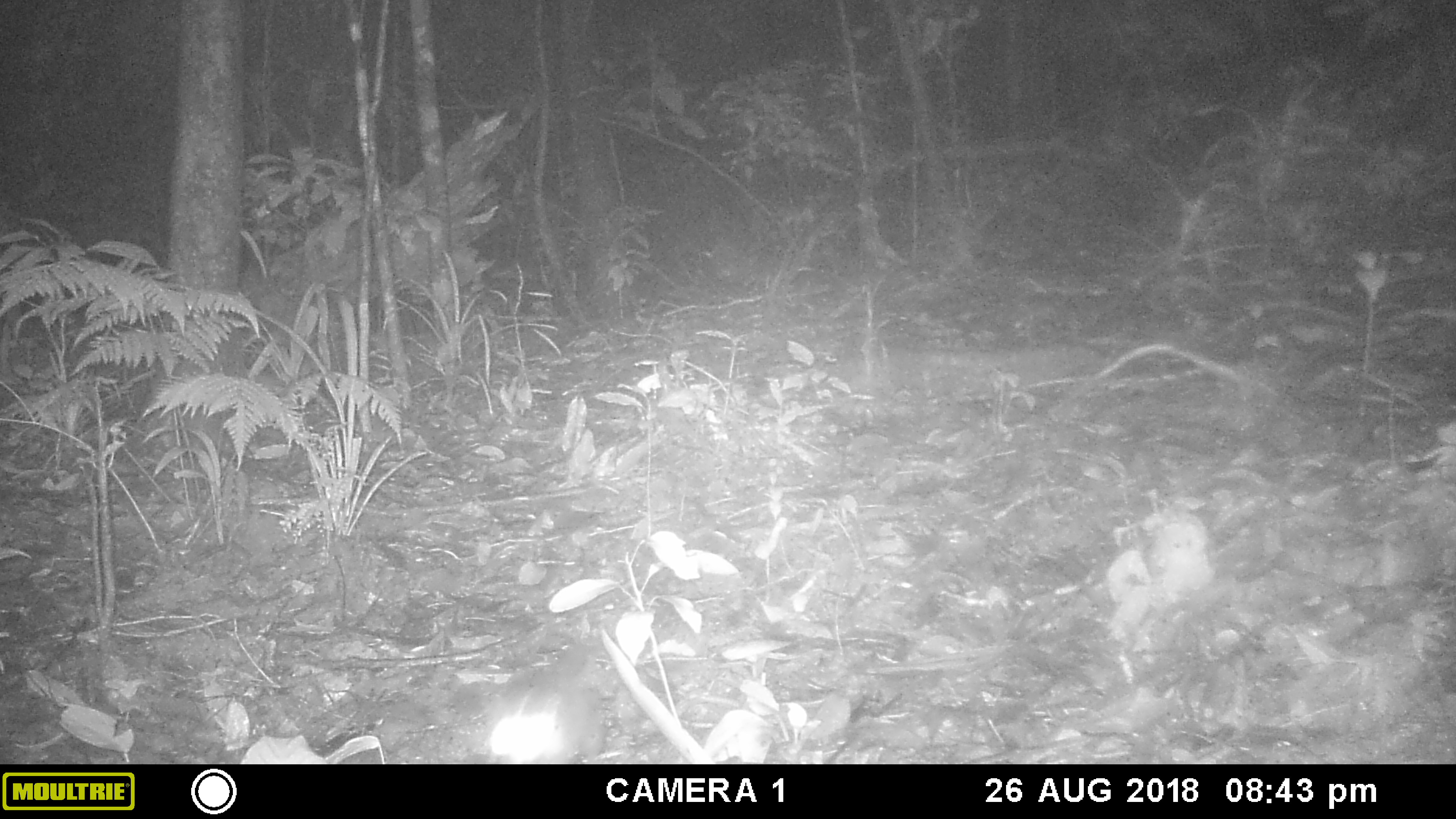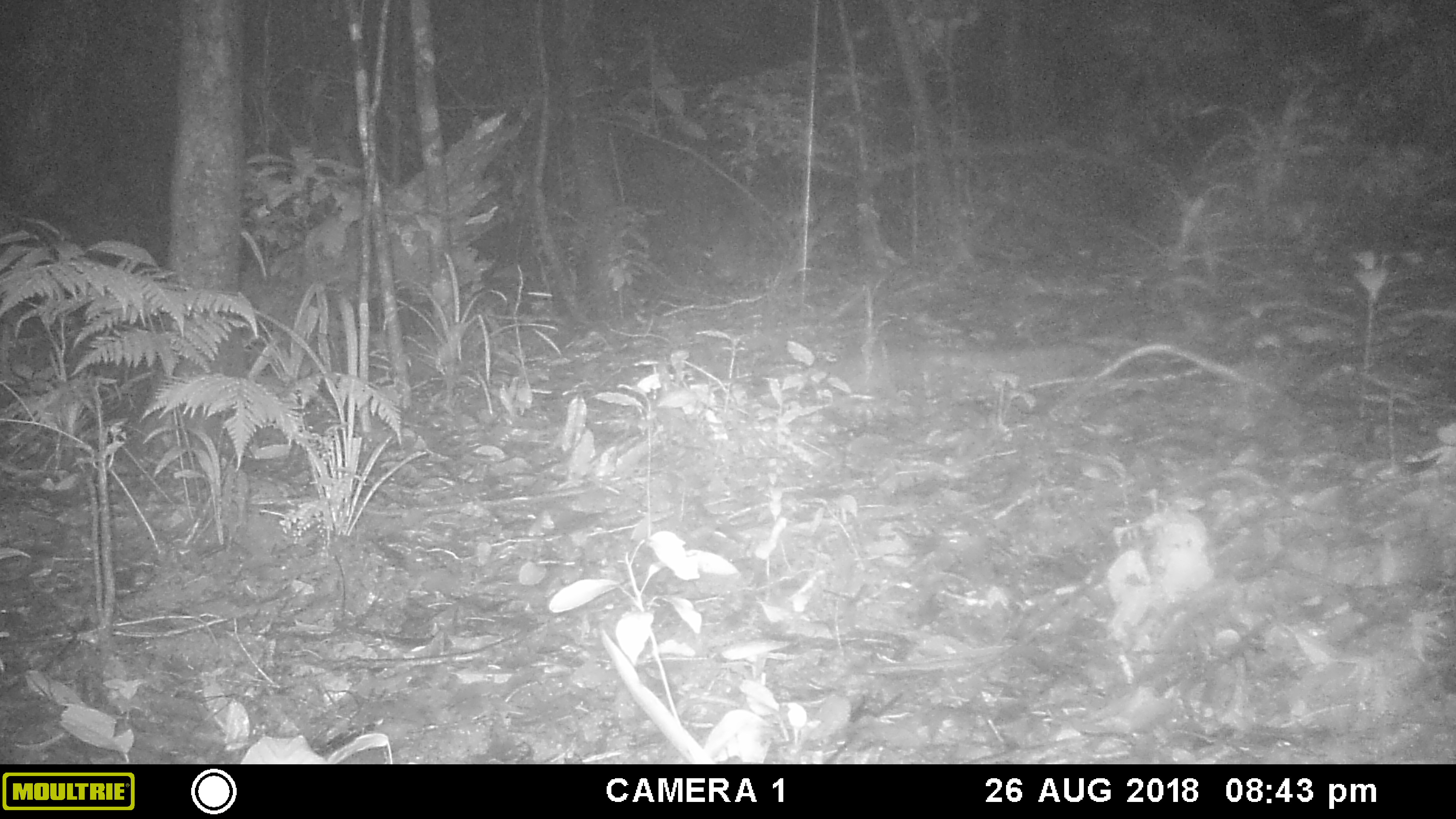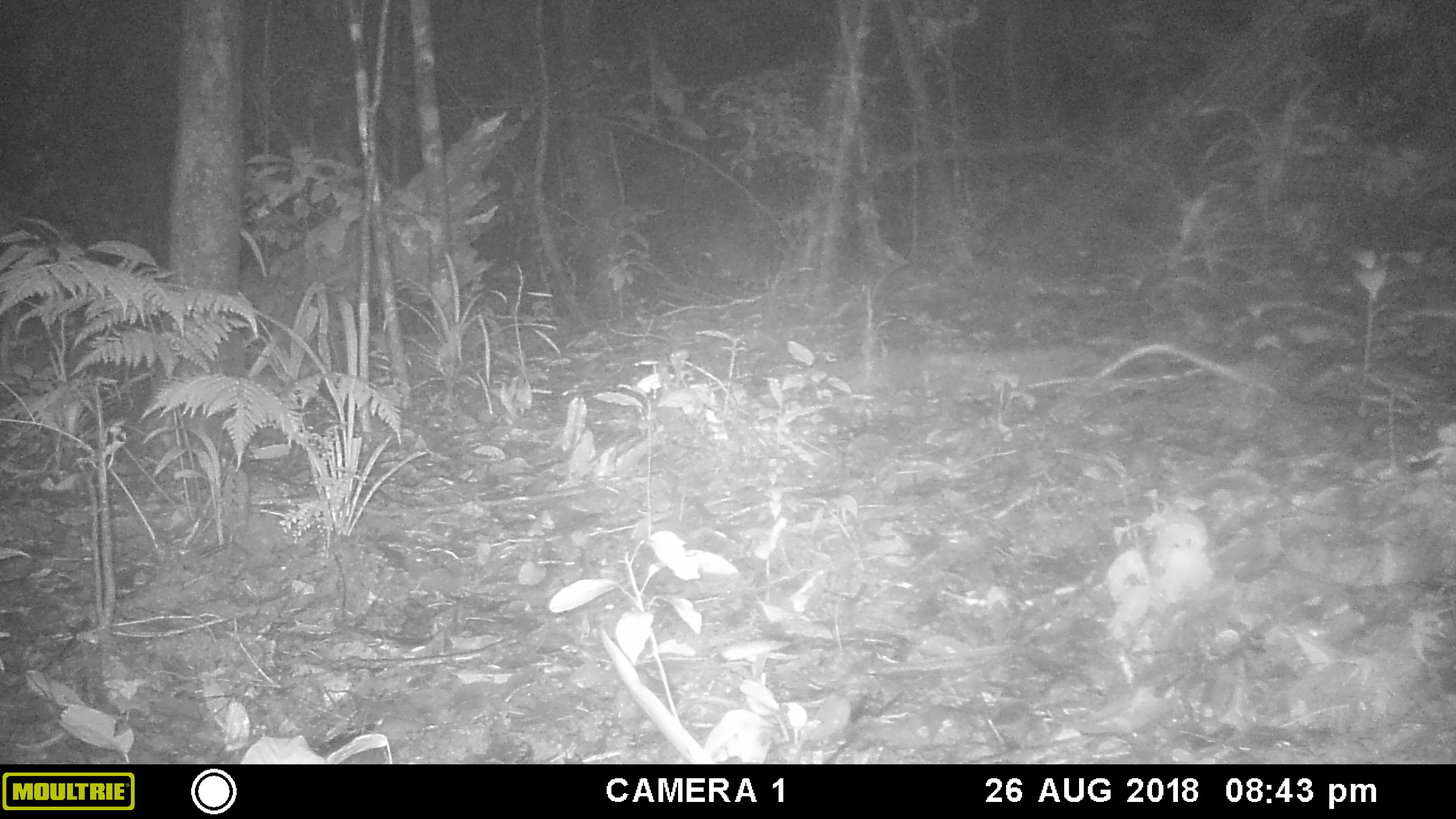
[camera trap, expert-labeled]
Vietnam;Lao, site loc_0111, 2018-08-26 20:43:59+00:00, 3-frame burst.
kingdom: Animalia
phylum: Chordata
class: Mammalia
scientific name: Mammalia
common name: mammal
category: unidentified small mammal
Unidentified small mammal (mammal) (Mammalia). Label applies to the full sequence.